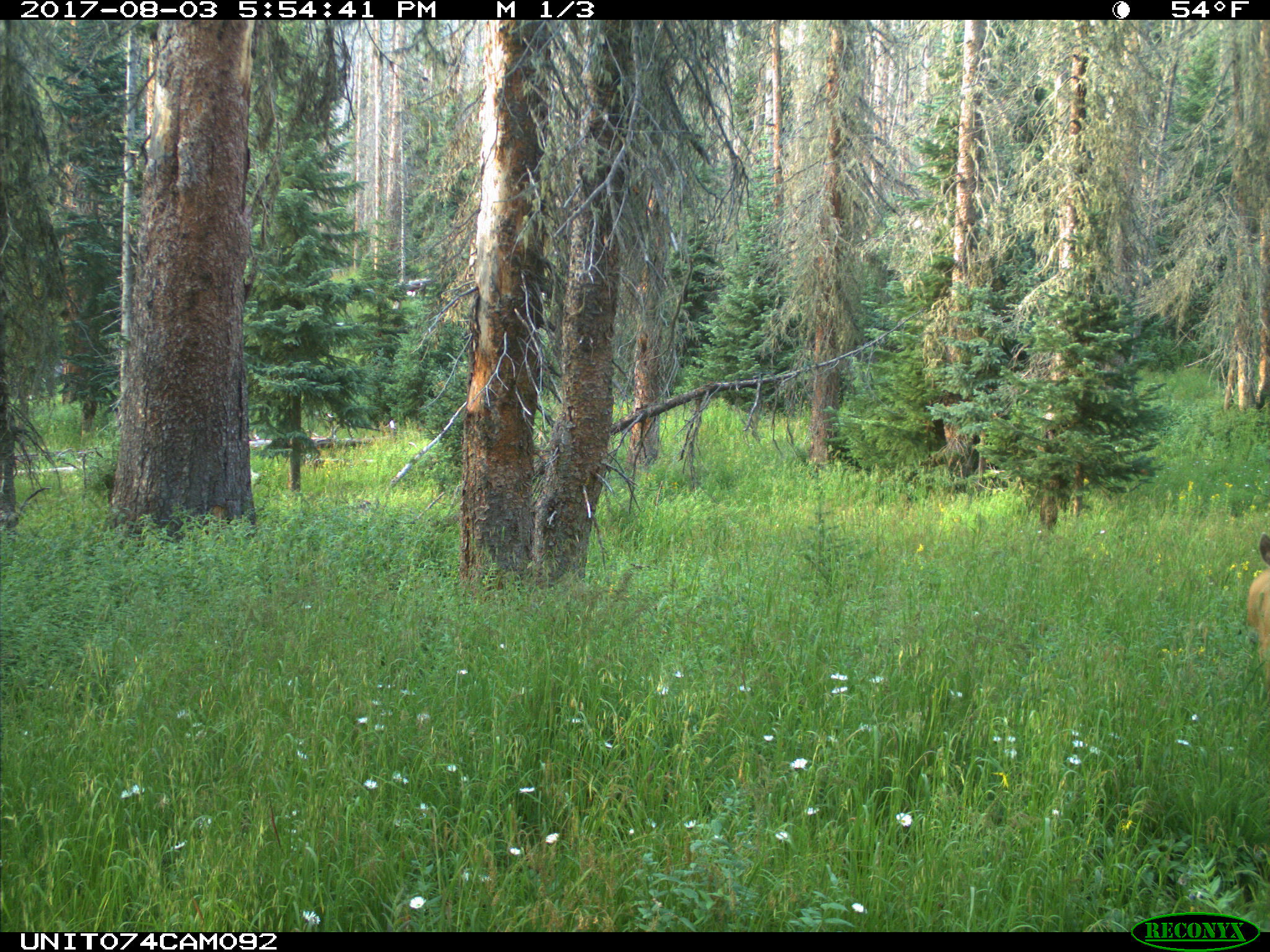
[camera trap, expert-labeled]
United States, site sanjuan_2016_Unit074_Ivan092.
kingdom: Animalia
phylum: Chordata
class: Mammalia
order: Artiodactyla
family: Cervidae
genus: Odocoileus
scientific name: Odocoileus hemionus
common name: mule deer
Odocoileus hemionus (mule deer).